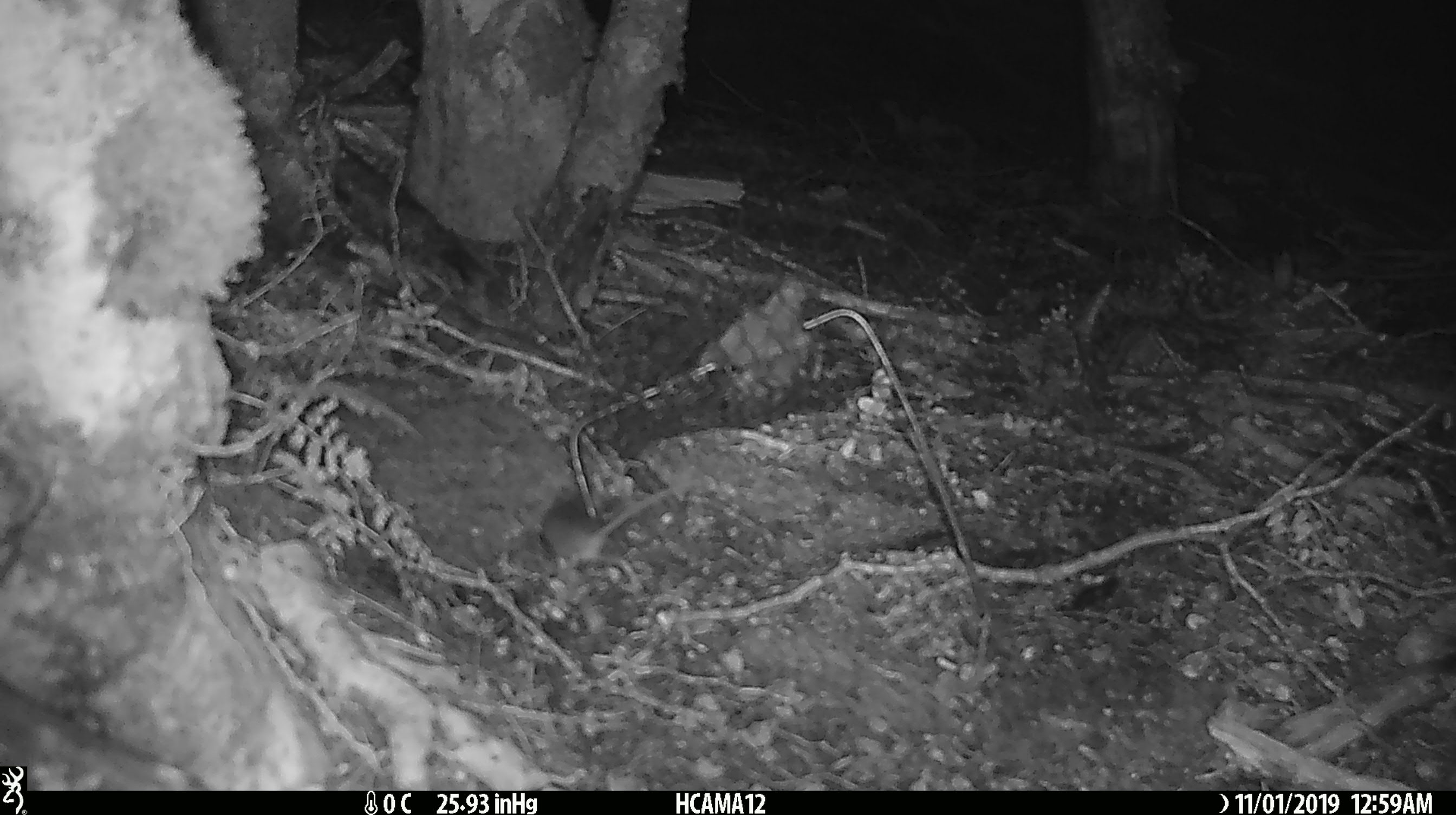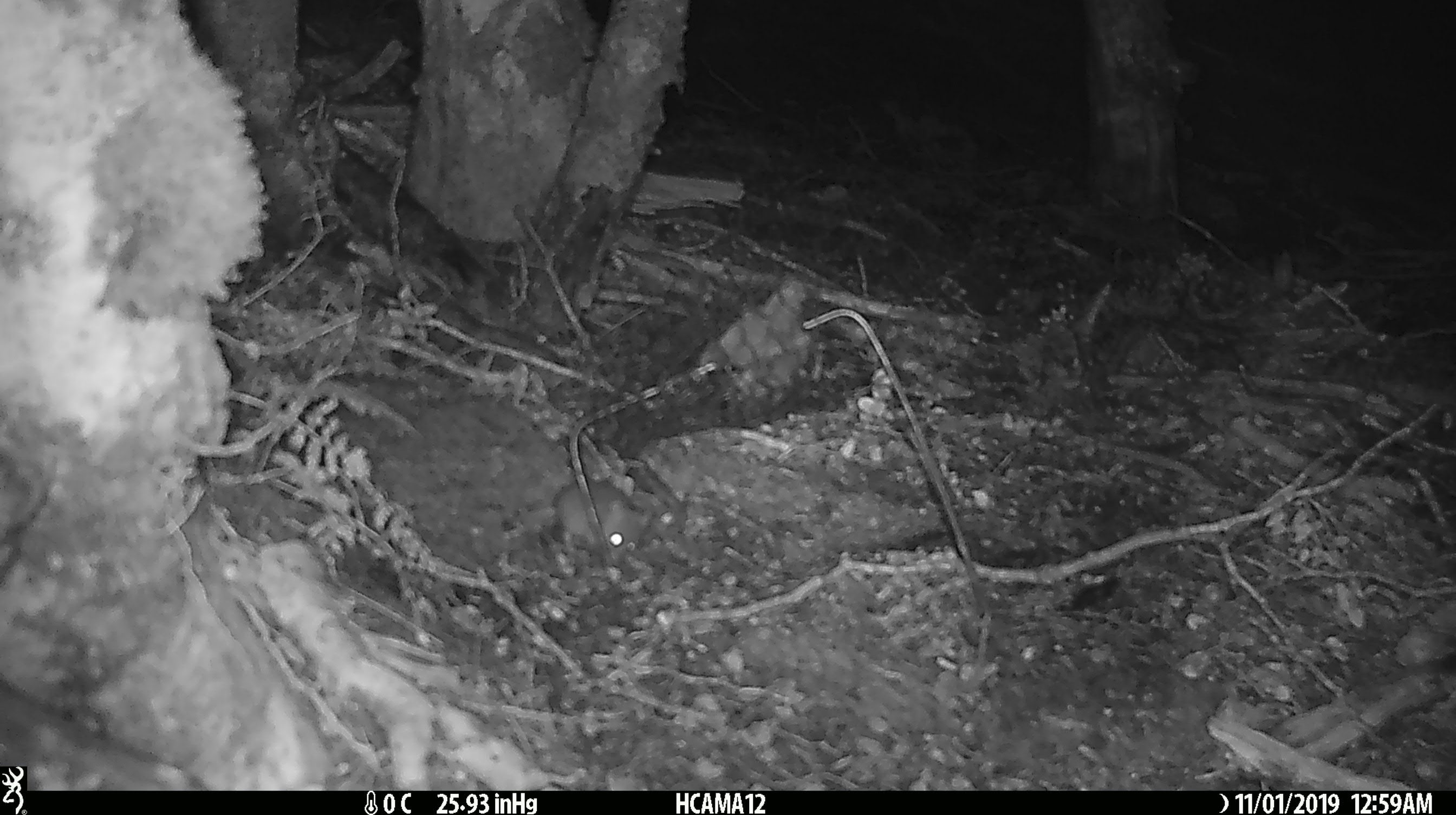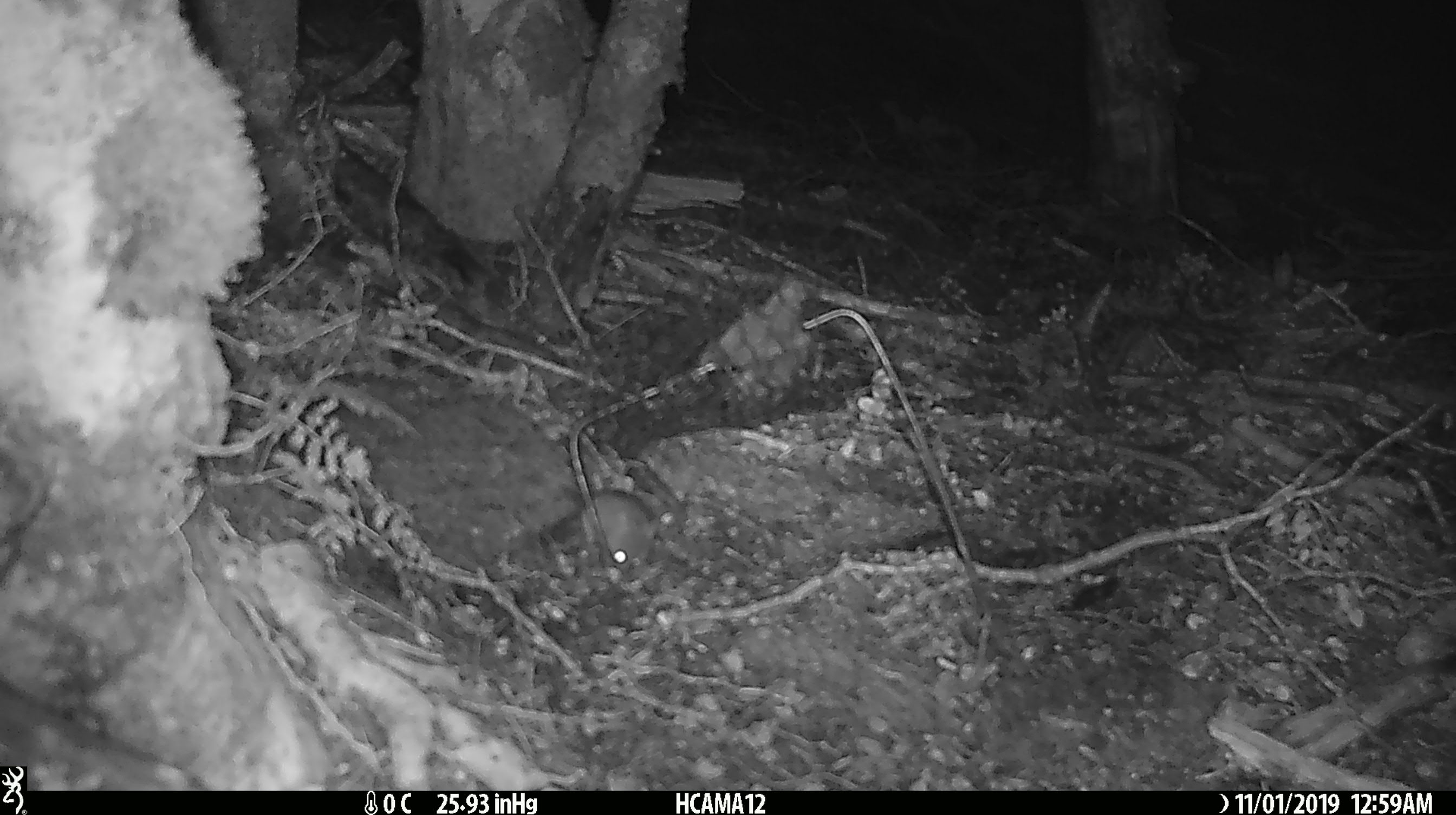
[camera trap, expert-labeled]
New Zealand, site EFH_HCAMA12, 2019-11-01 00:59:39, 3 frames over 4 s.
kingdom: Animalia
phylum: Chordata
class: Mammalia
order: Rodentia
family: Muridae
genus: Mus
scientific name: Mus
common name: mouse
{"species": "mouse (Mus)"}